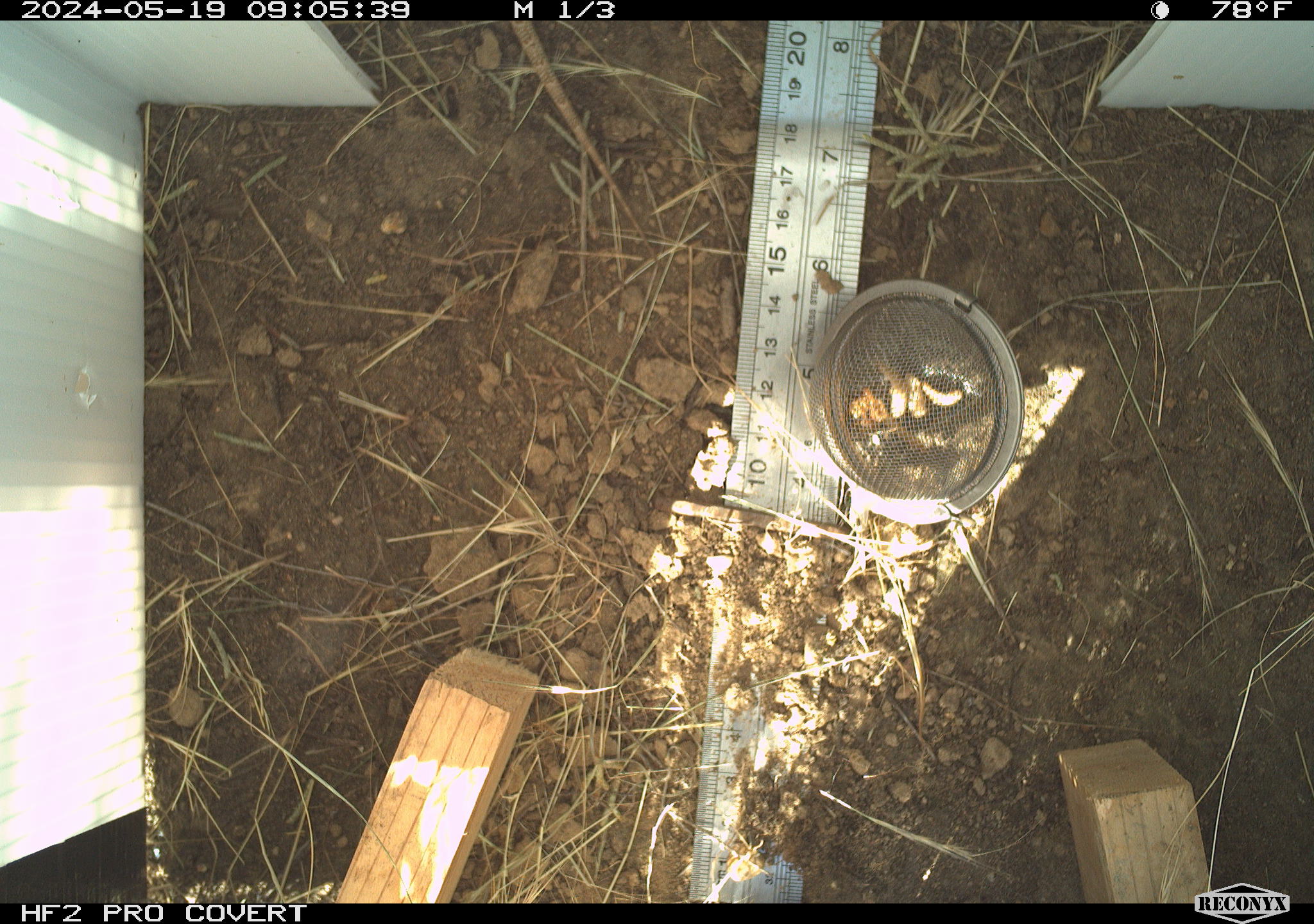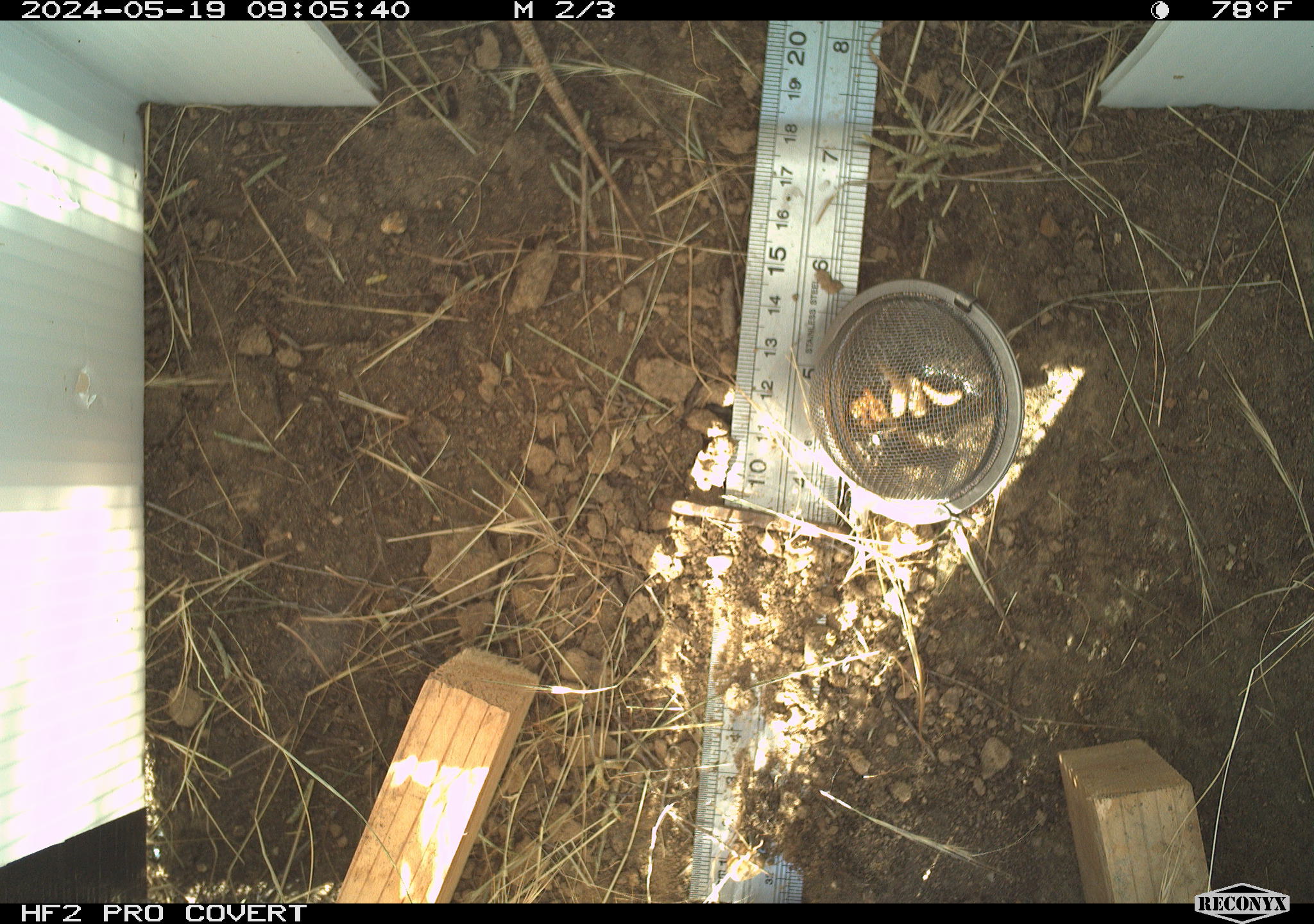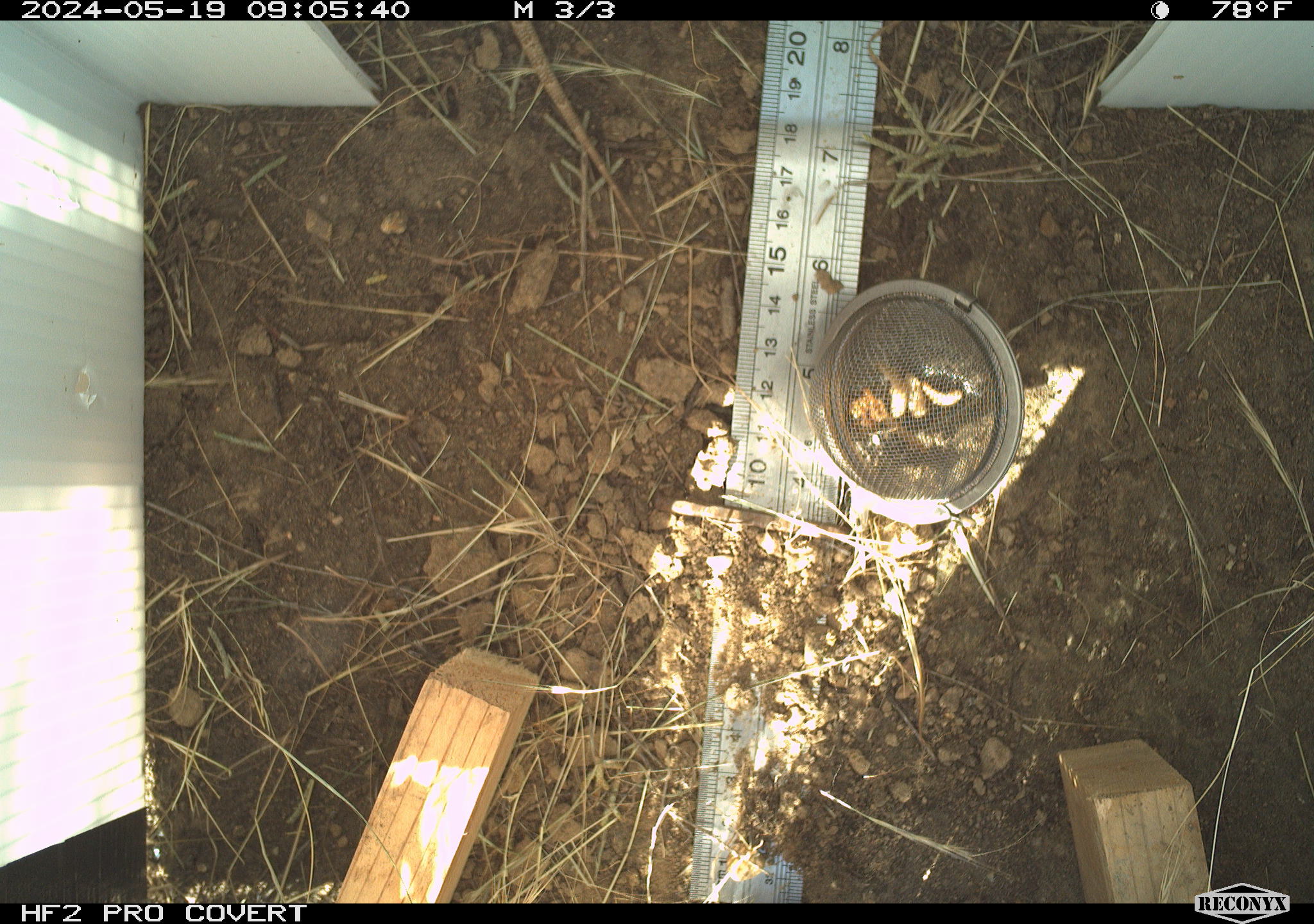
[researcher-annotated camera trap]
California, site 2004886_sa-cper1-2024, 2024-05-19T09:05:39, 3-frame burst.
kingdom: Animalia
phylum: Chordata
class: Reptilia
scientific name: Reptilia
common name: reptile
Reptile (Reptilia).